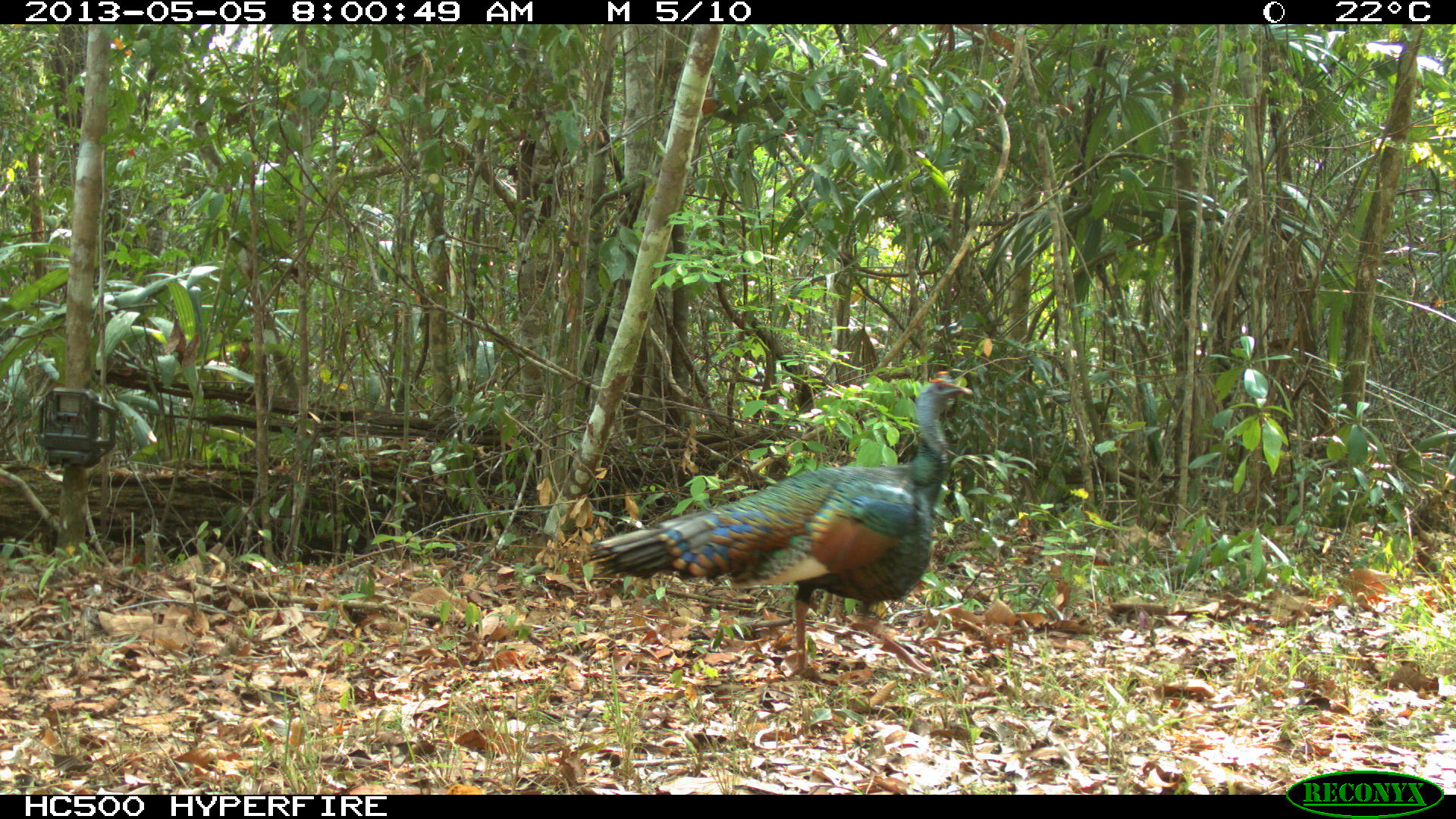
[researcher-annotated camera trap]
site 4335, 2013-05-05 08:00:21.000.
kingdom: Animalia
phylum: Chordata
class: Aves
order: Galliformes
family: Phasianidae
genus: Meleagris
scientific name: Meleagris ocellata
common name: ocellated turkey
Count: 1.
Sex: male.